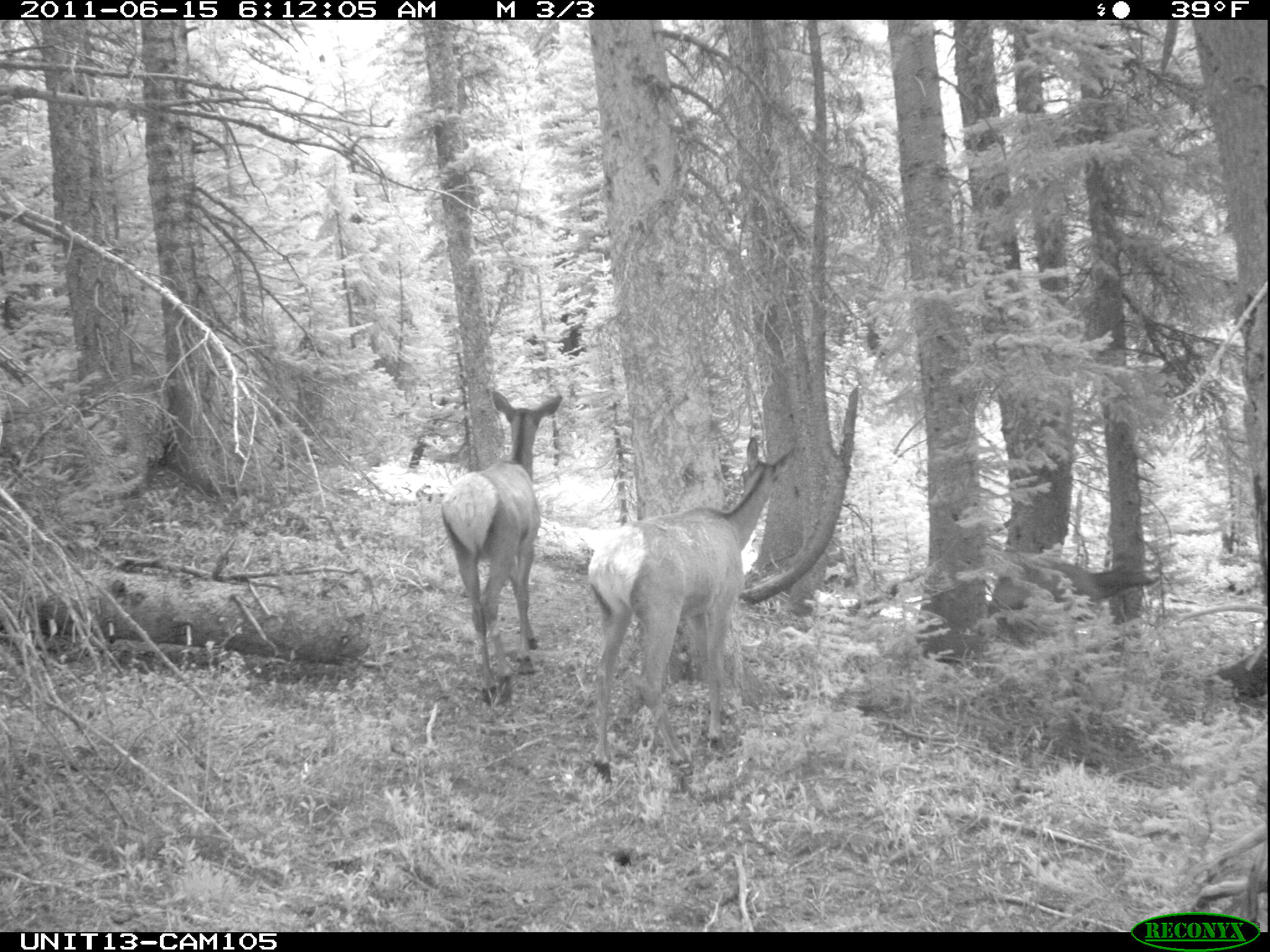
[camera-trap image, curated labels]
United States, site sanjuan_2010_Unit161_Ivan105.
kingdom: Animalia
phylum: Chordata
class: Mammalia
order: Artiodactyla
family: Cervidae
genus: Cervus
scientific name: Cervus elaphus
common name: red deer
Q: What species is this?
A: Cervus elaphus (red deer).